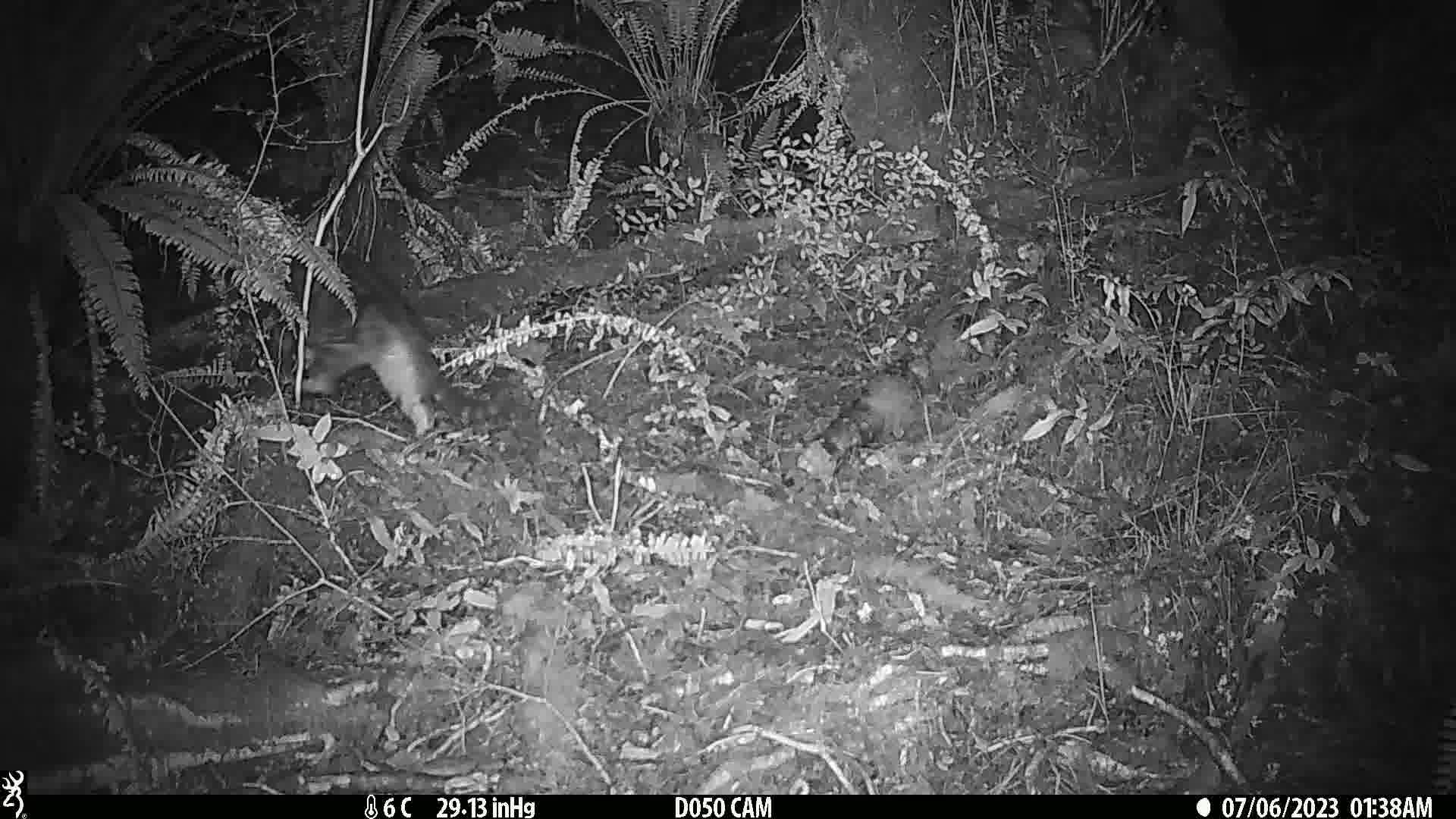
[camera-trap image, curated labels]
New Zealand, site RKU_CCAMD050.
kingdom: Animalia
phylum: Chordata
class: Mammalia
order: Carnivora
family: Felidae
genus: Felis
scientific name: Felis catus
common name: domestic cat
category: cat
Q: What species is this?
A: Cat (domestic cat) (Felis catus).